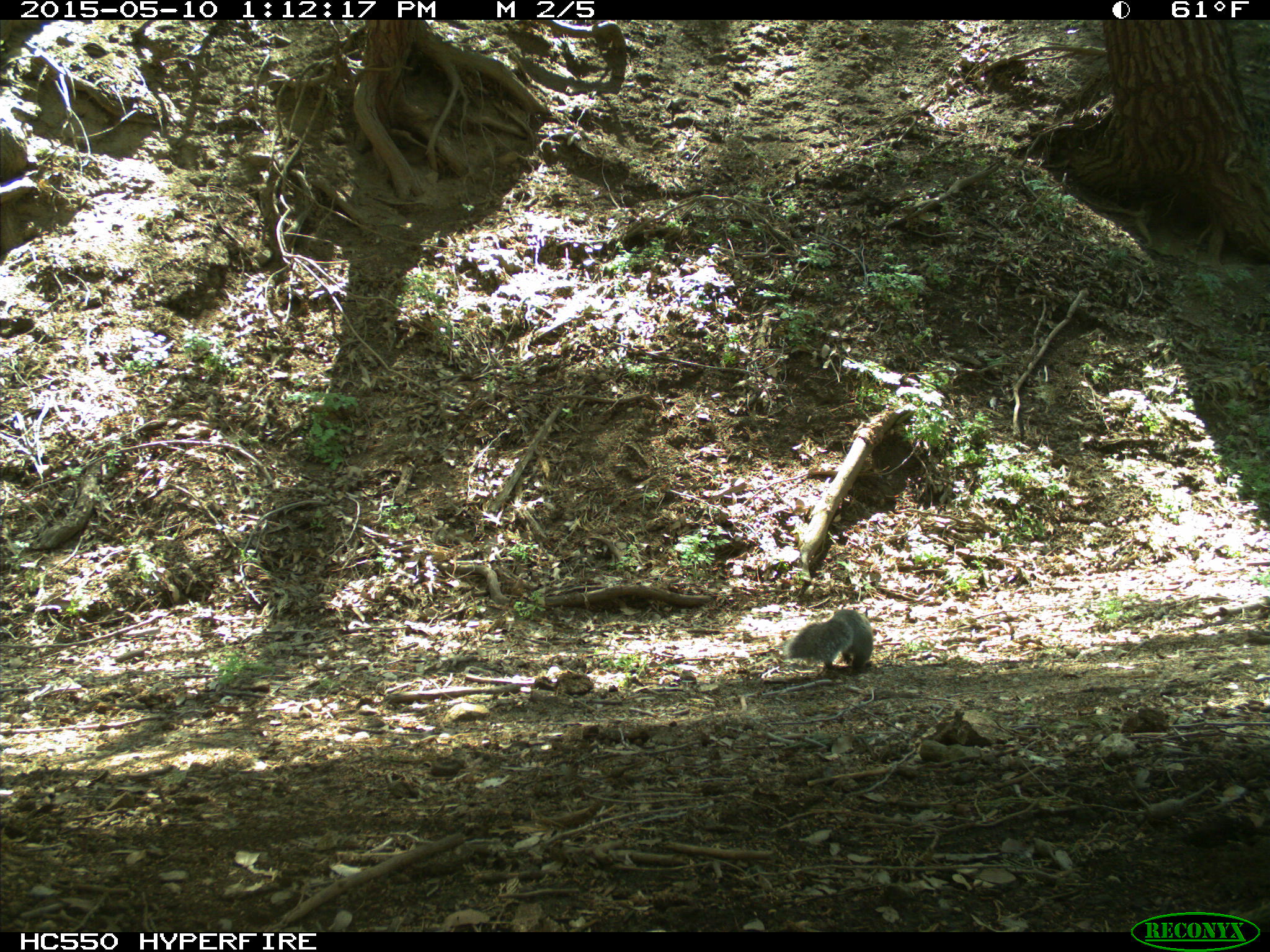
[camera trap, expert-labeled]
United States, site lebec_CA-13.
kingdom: Animalia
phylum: Chordata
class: Mammalia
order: Rodentia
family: Sciuridae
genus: Sciurus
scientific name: Sciurus carolinensis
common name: eastern gray squirrel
Sciurus carolinensis (eastern gray squirrel).